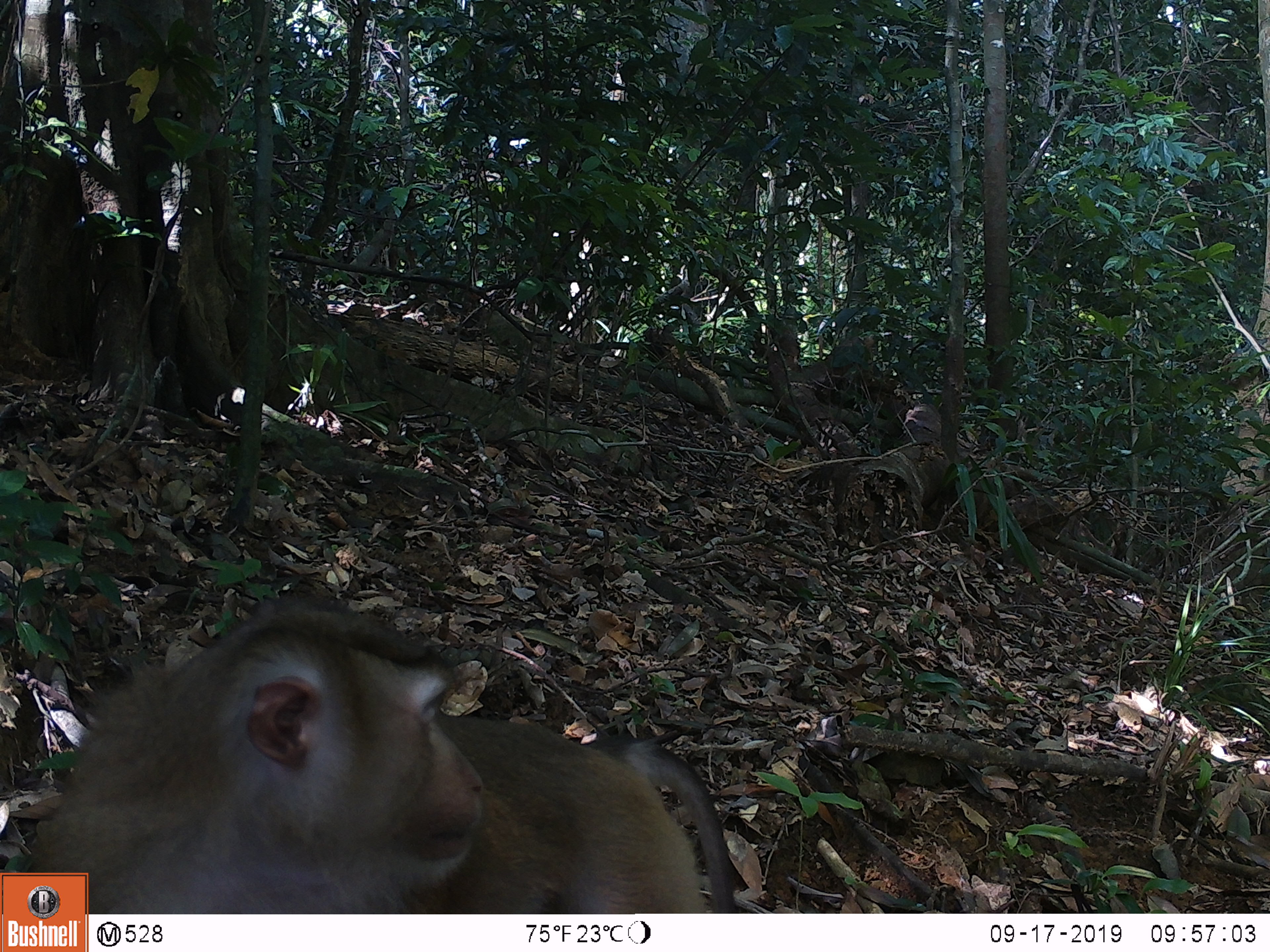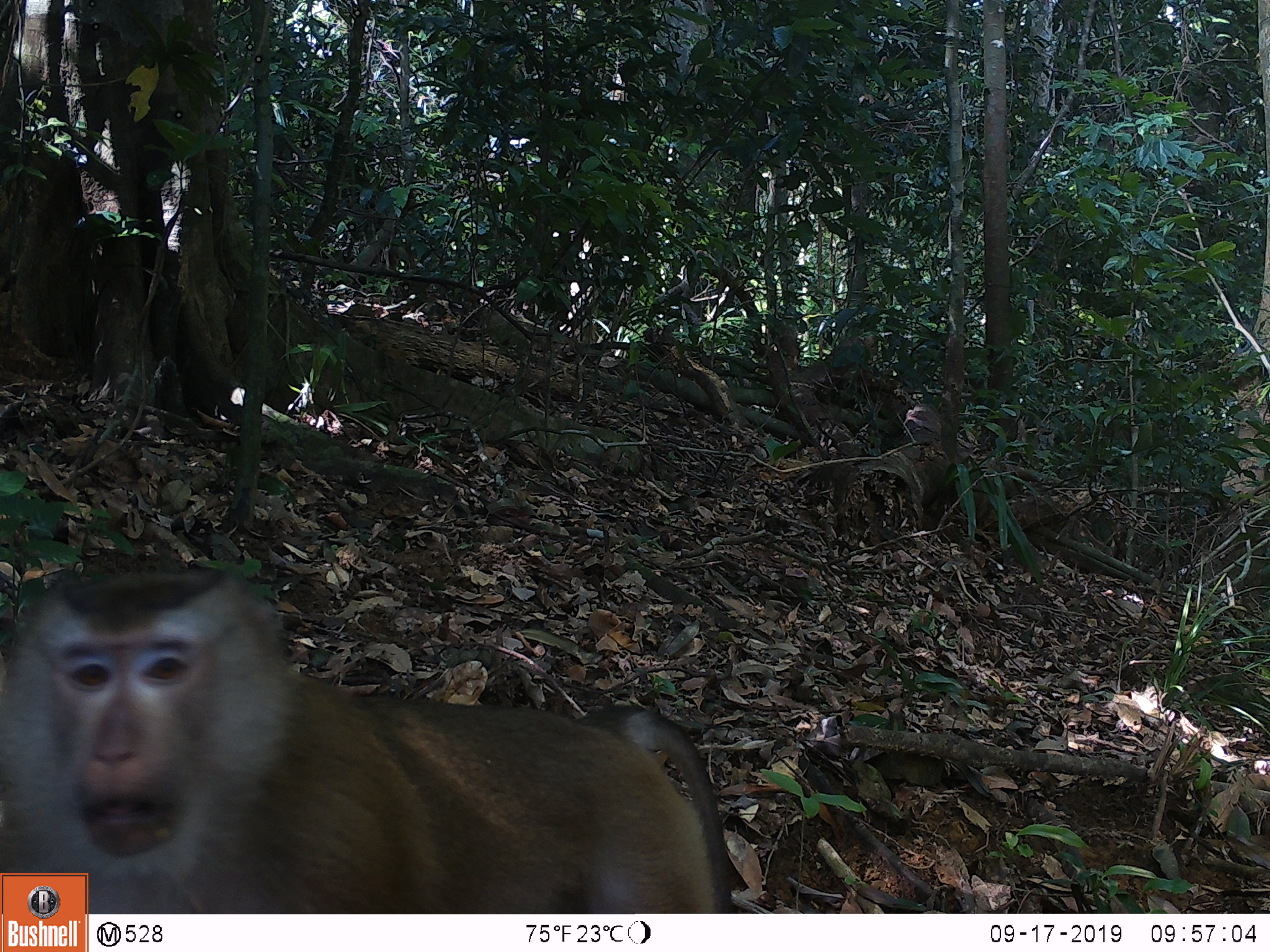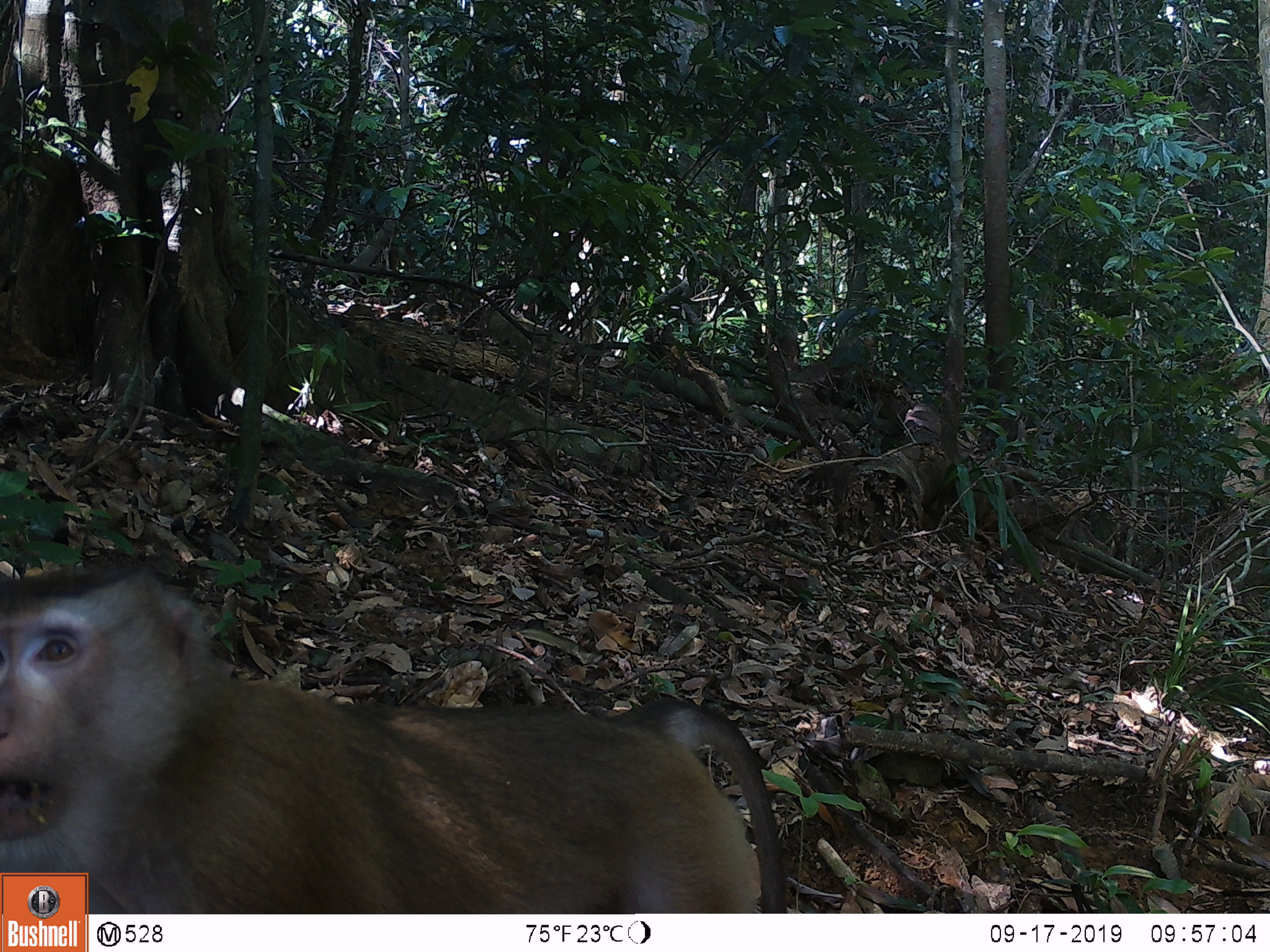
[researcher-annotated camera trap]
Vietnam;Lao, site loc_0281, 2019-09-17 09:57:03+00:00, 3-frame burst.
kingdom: Animalia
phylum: Chordata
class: Mammalia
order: Primates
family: Cercopithecidae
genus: Macaca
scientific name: Macaca nemestrina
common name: pig-tailed macaque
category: pig tailed macaque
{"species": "pig tailed macaque (pig-tailed macaque) (Macaca nemestrina)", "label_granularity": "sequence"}